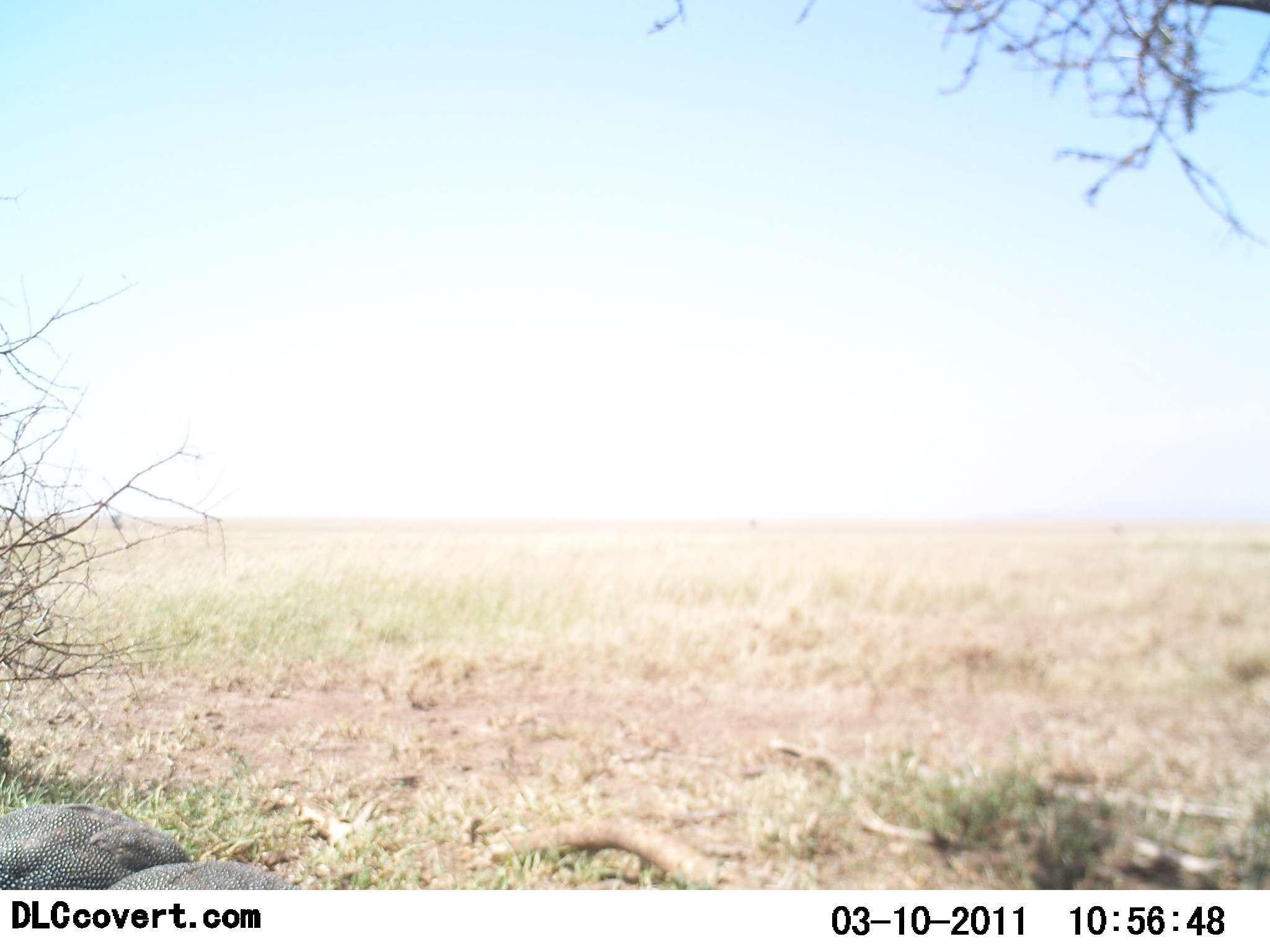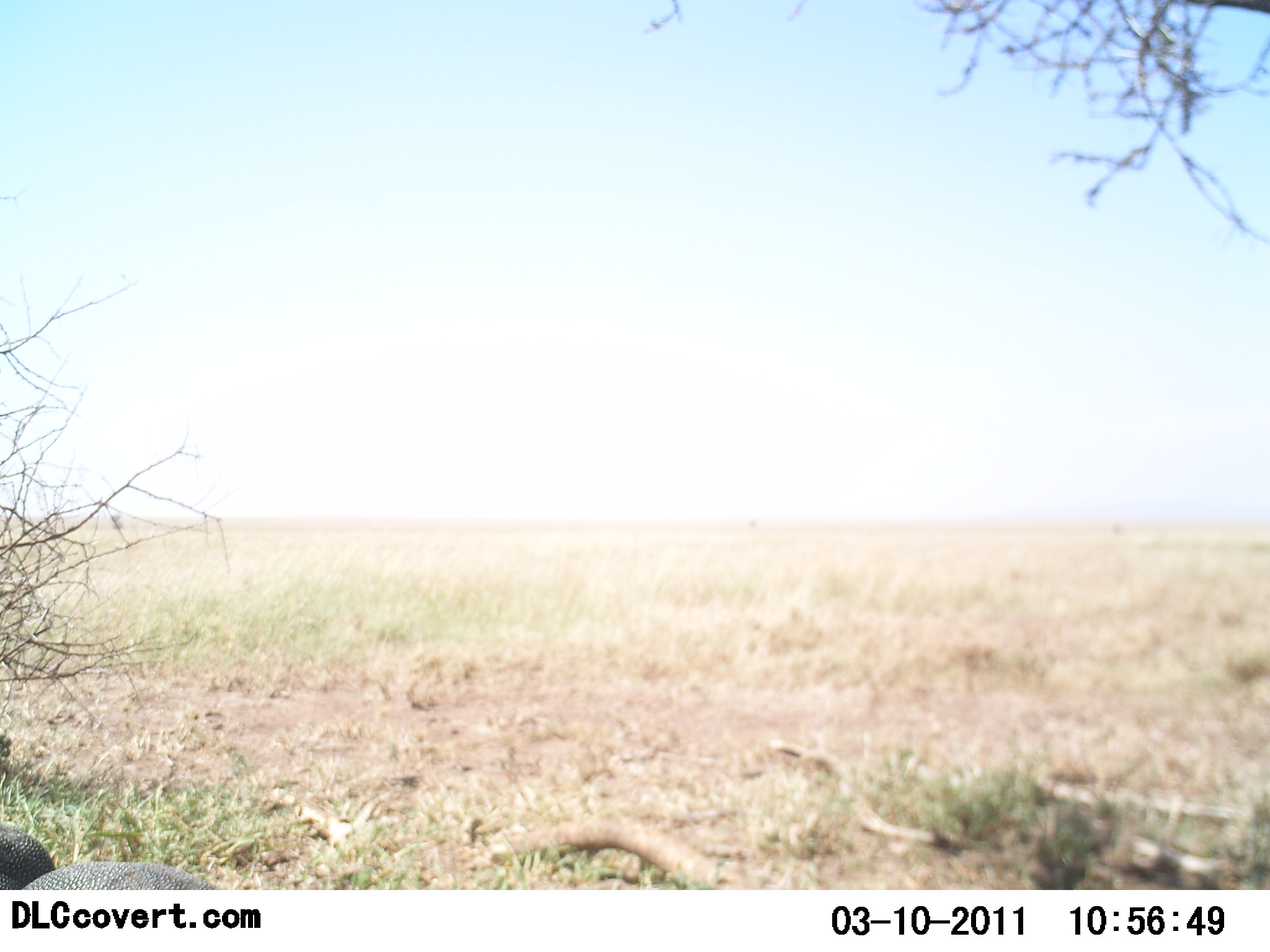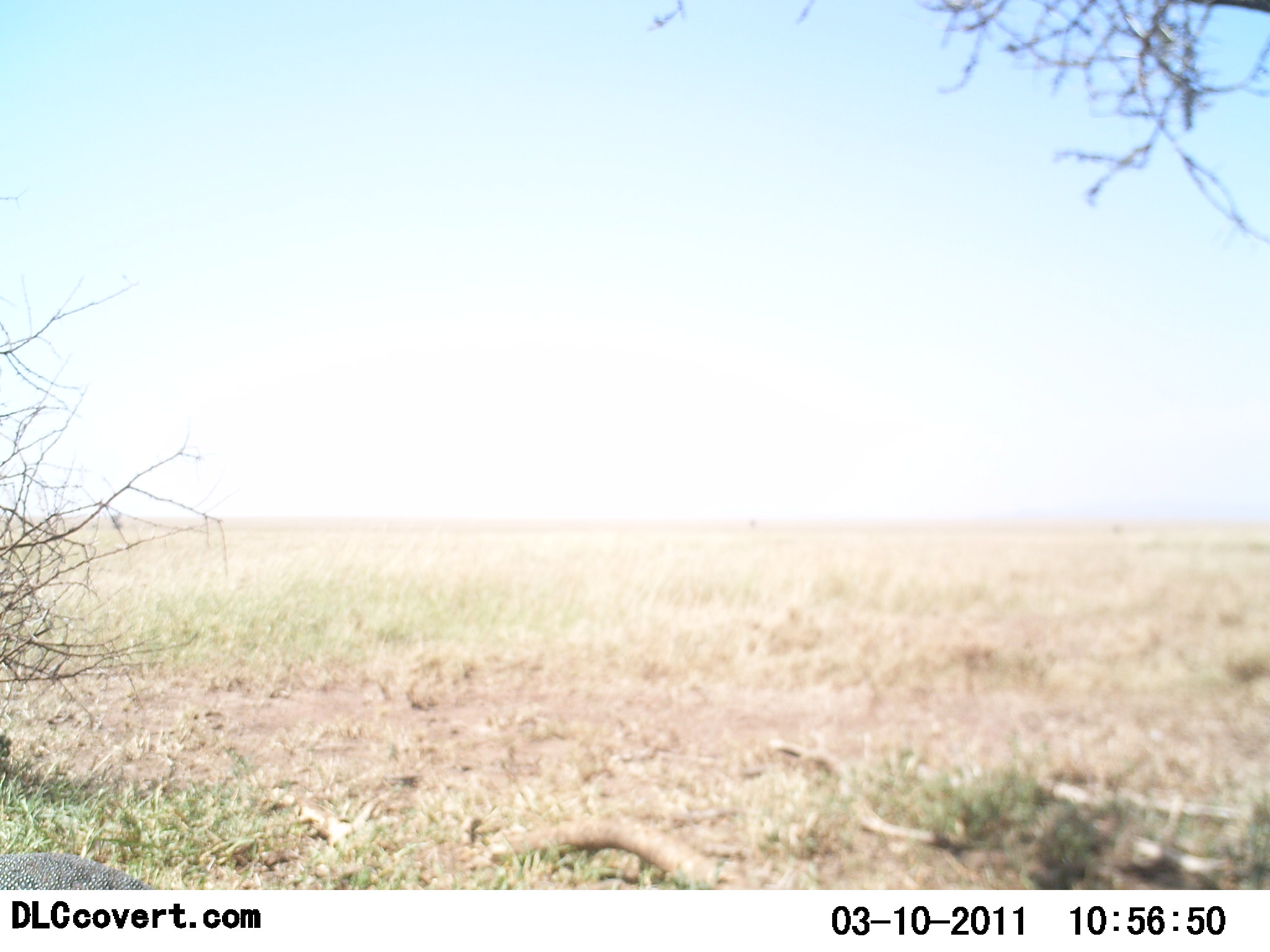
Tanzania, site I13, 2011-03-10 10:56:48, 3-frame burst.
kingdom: Animalia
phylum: Chordata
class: Aves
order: Galliformes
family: Numididae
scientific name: Numididae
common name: guinea fowl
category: guineafowl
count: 2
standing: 14%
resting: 0%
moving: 71%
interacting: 0%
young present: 0%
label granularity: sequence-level